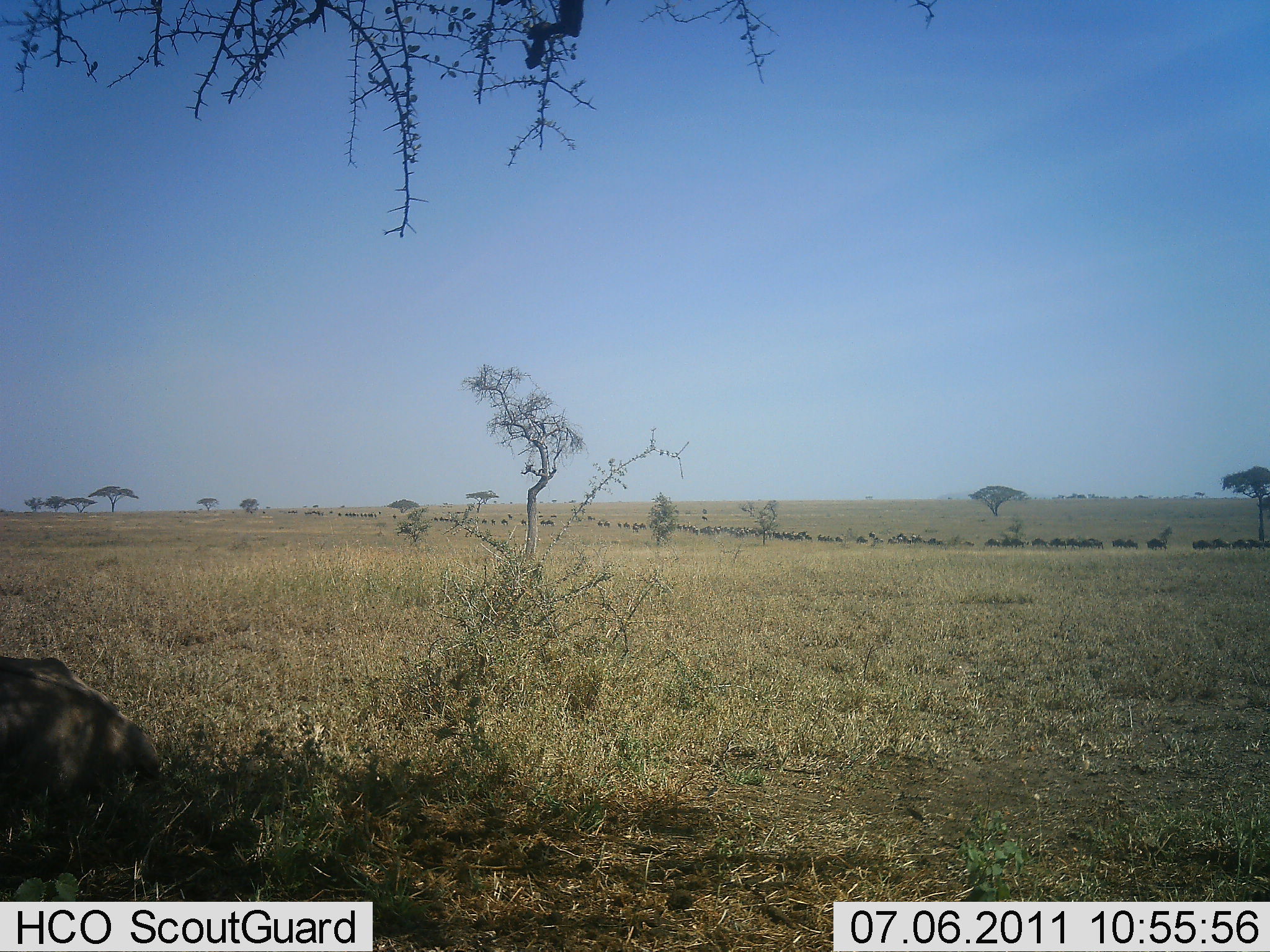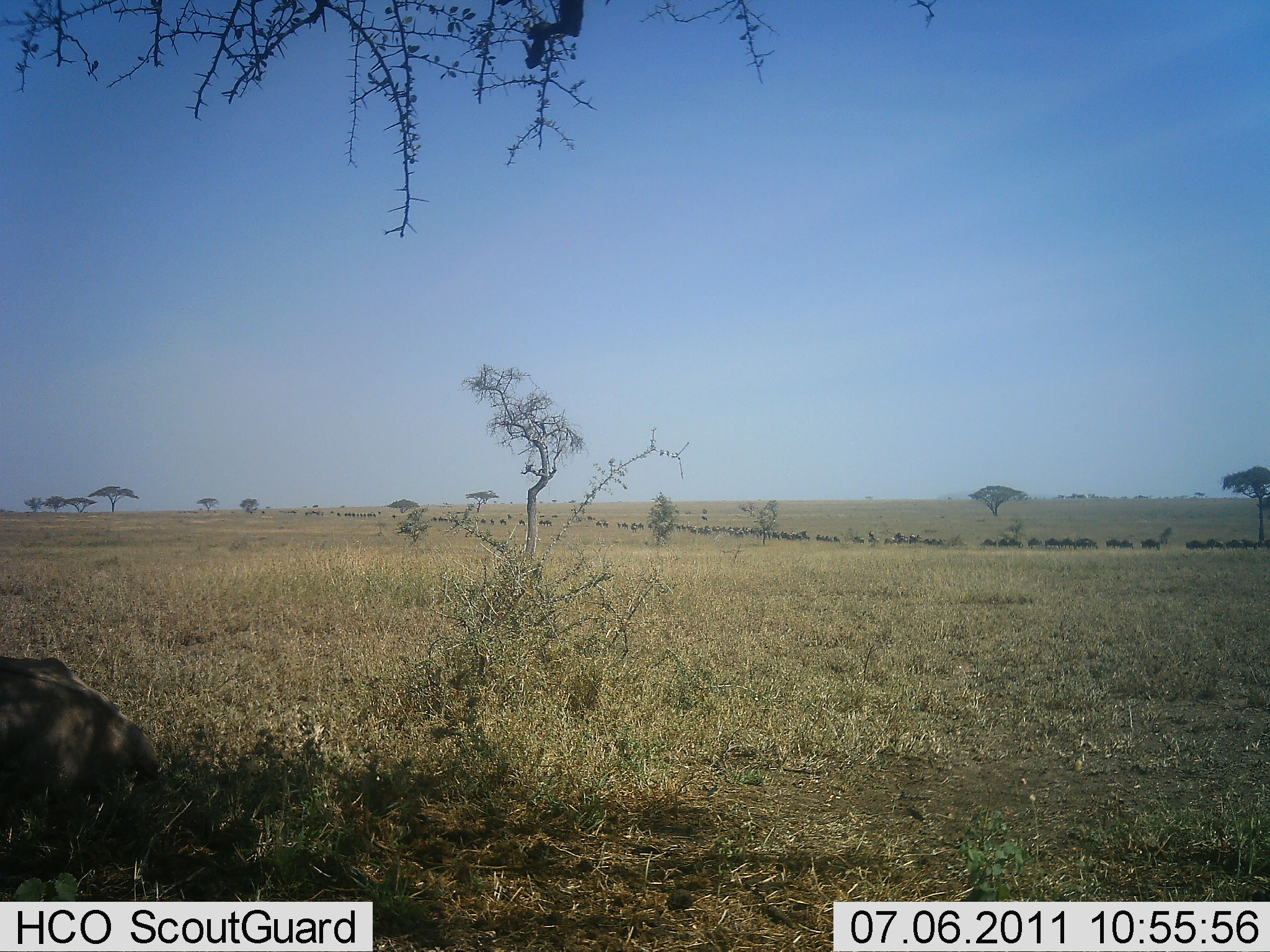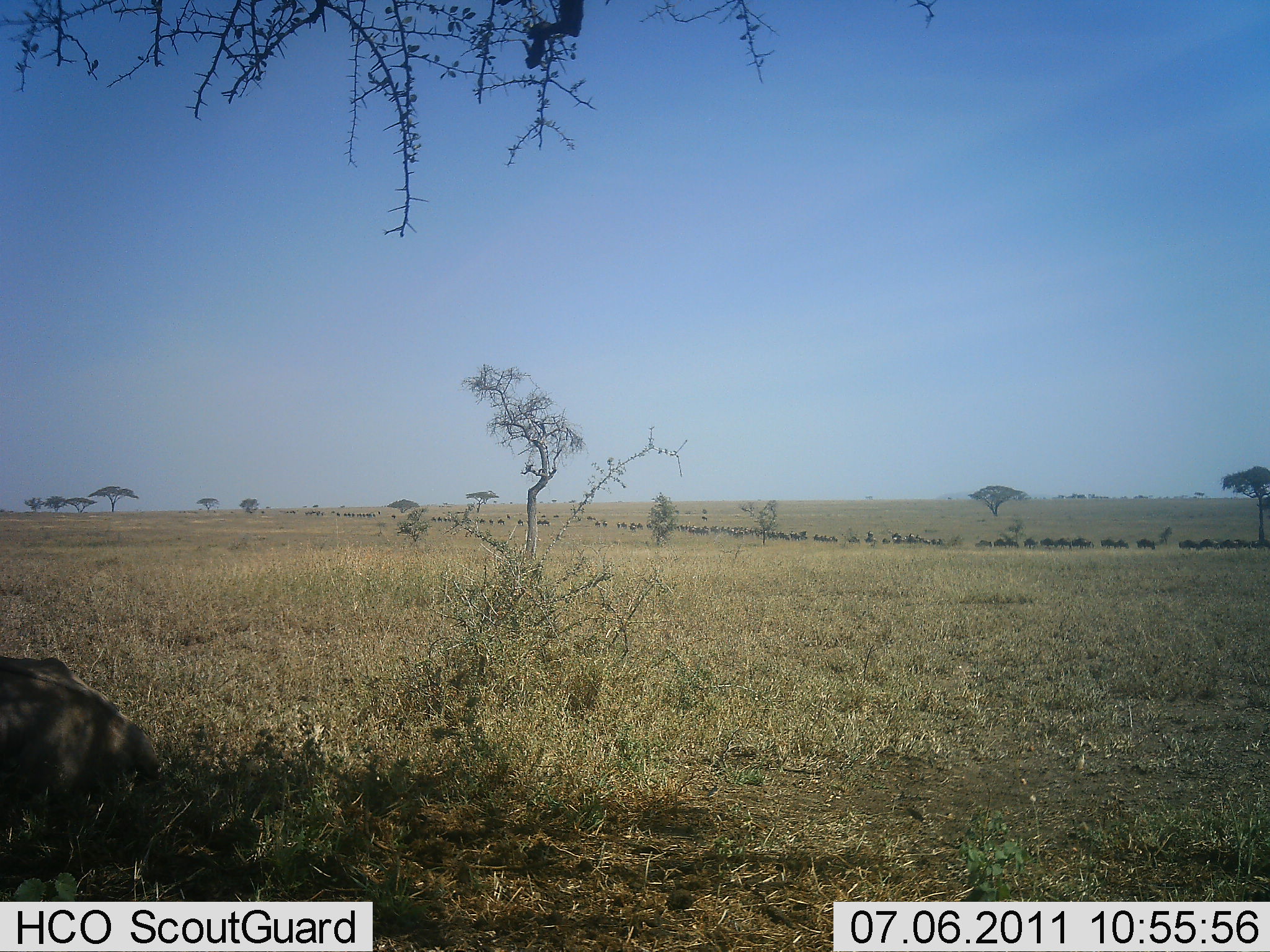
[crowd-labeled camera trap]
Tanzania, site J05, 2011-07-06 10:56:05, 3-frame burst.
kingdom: Animalia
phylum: Chordata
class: Mammalia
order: Artiodactyla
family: Bovidae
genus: Connochaetes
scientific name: Connochaetes taurinus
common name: blue wildebeest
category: wildebeest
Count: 51+.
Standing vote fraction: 0%.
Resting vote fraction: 0%.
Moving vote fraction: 100%.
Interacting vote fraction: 0%.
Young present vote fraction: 0%.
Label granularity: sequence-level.